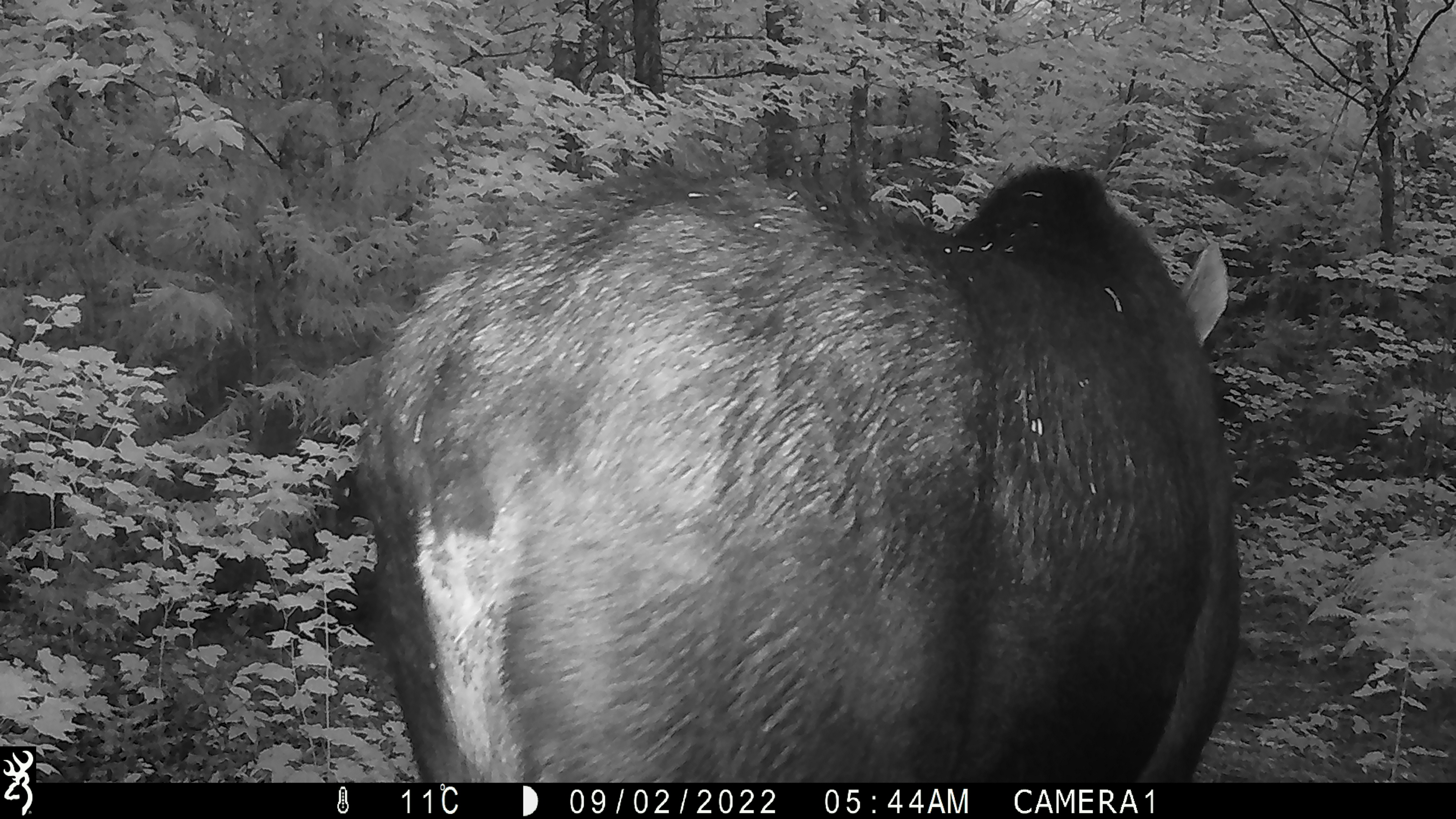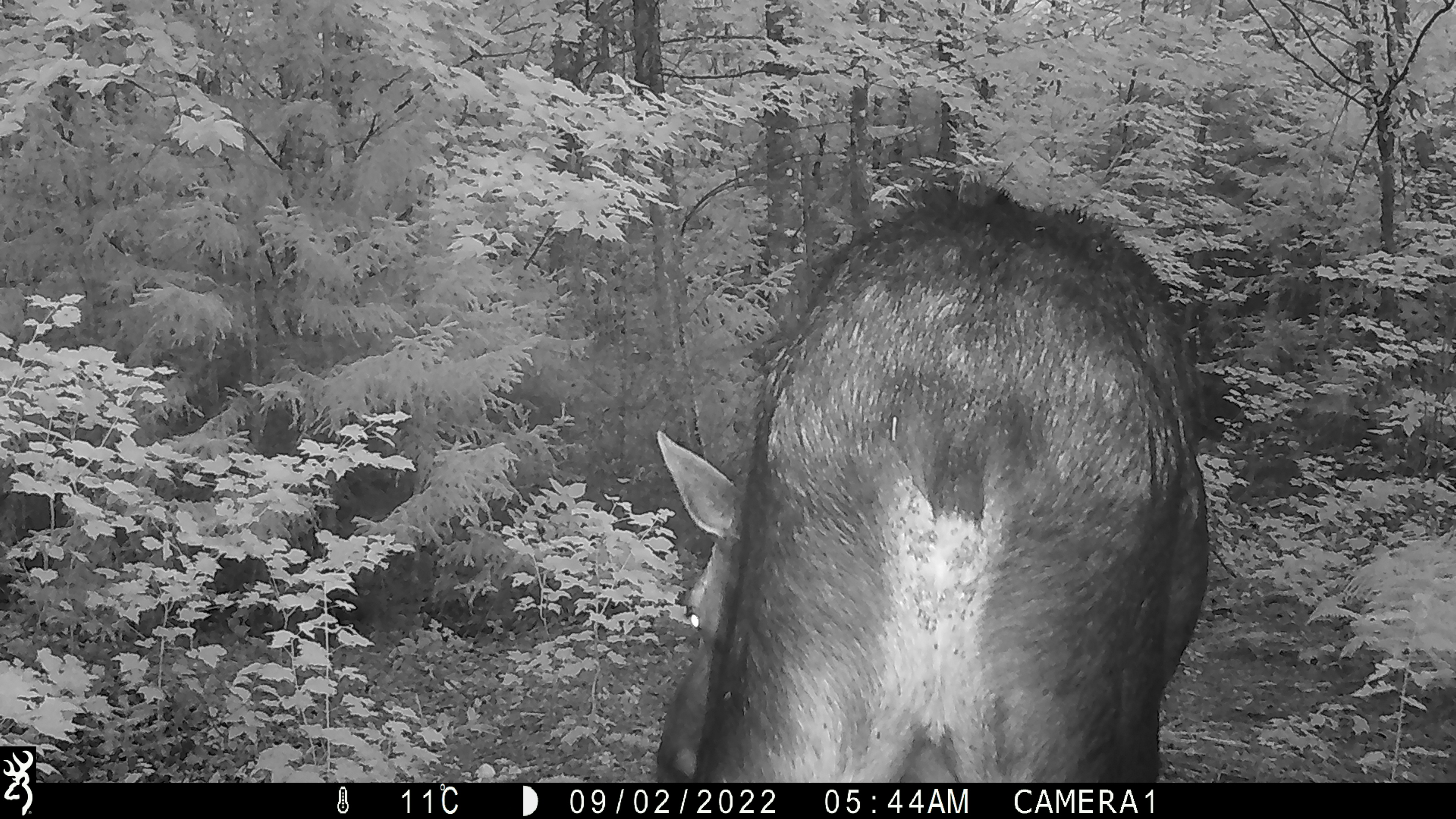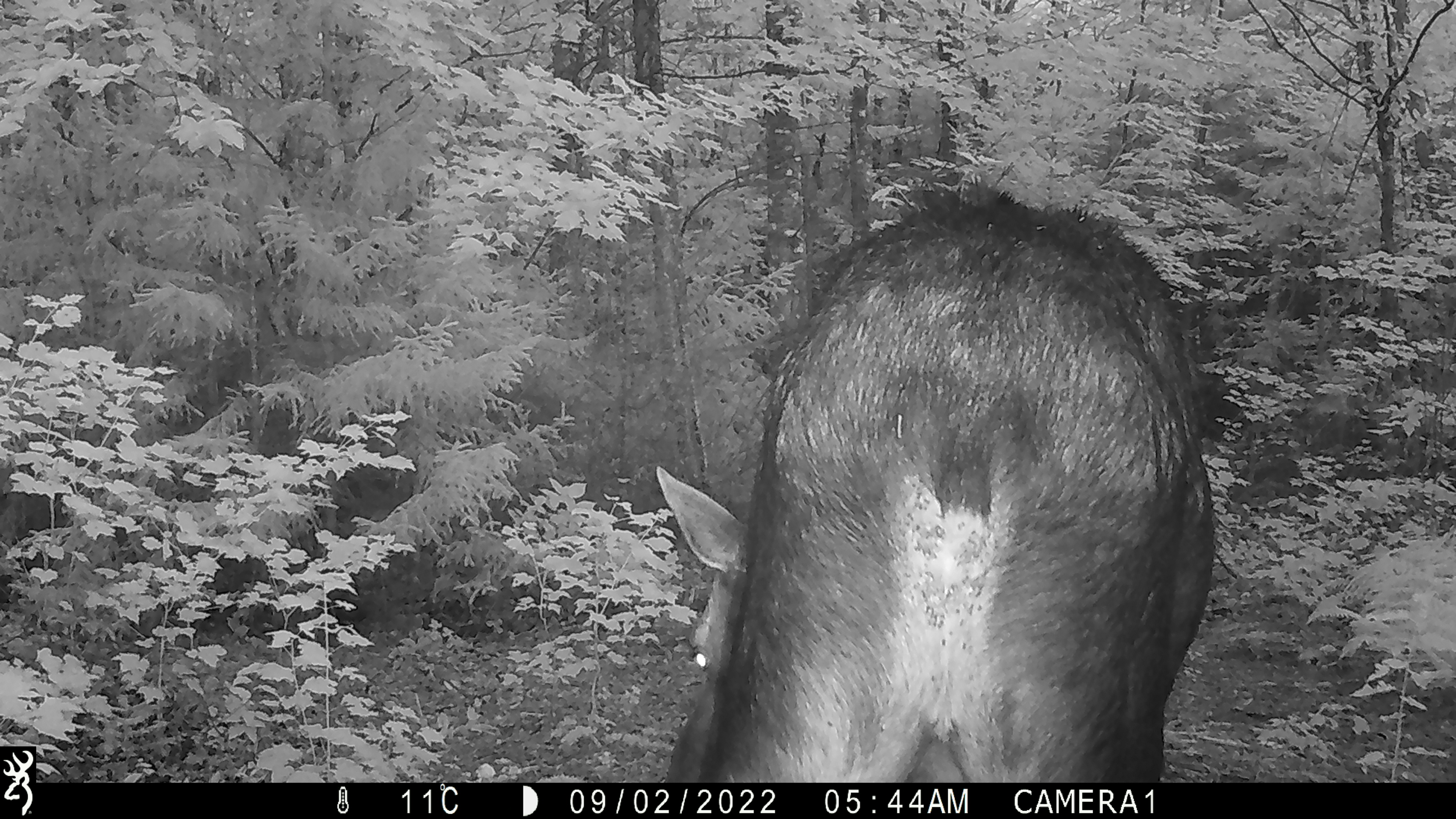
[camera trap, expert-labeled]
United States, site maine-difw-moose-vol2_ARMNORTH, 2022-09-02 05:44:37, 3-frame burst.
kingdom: Animalia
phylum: Chordata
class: Mammalia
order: Artiodactyla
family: Cervidae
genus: Alces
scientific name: Alces alces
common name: moose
Moose (Alces alces).